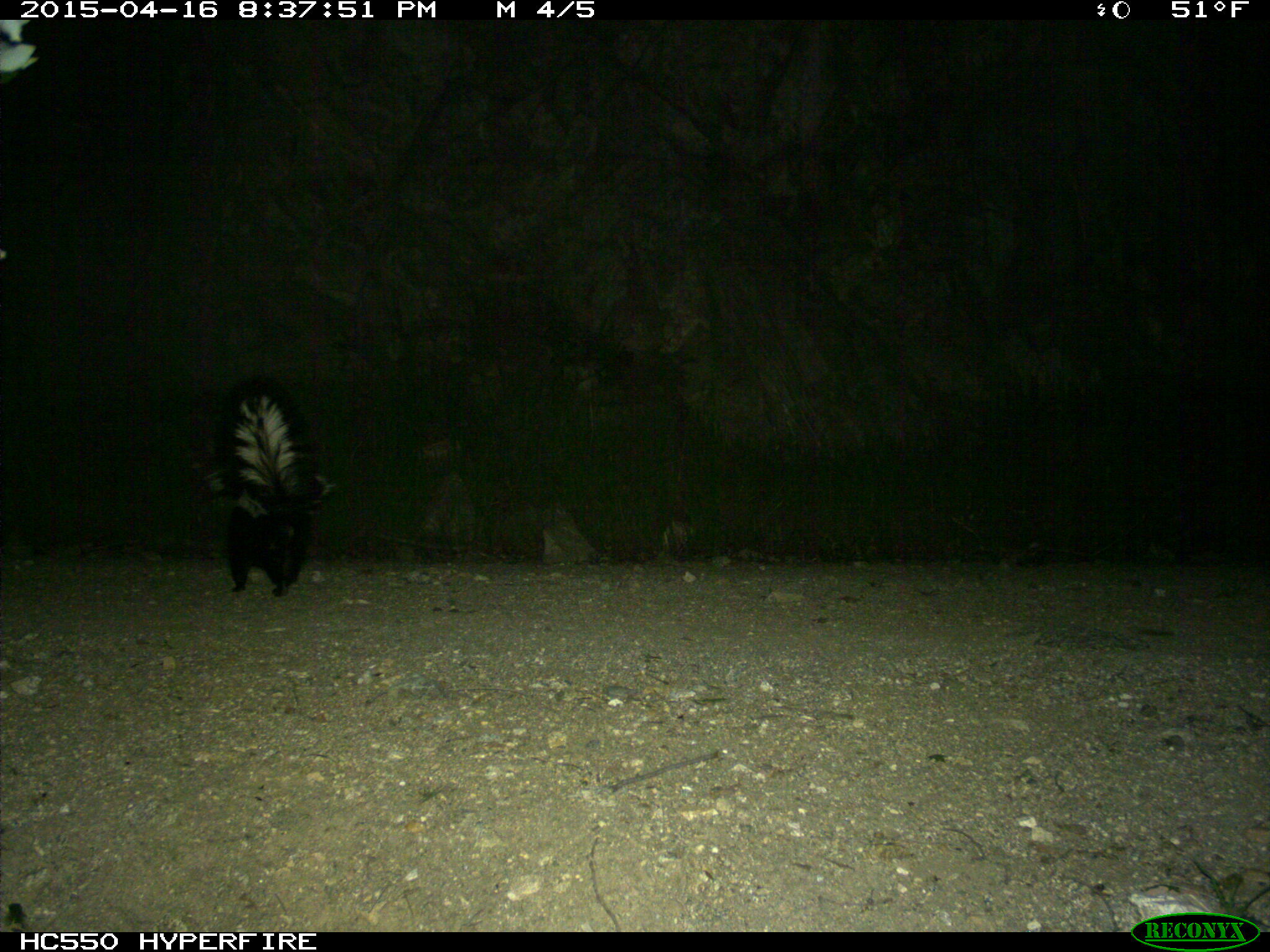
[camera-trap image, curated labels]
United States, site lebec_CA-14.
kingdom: Animalia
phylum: Chordata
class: Mammalia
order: Carnivora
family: Mephitidae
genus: Mephitis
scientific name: Mephitis mephitis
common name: striped skunk